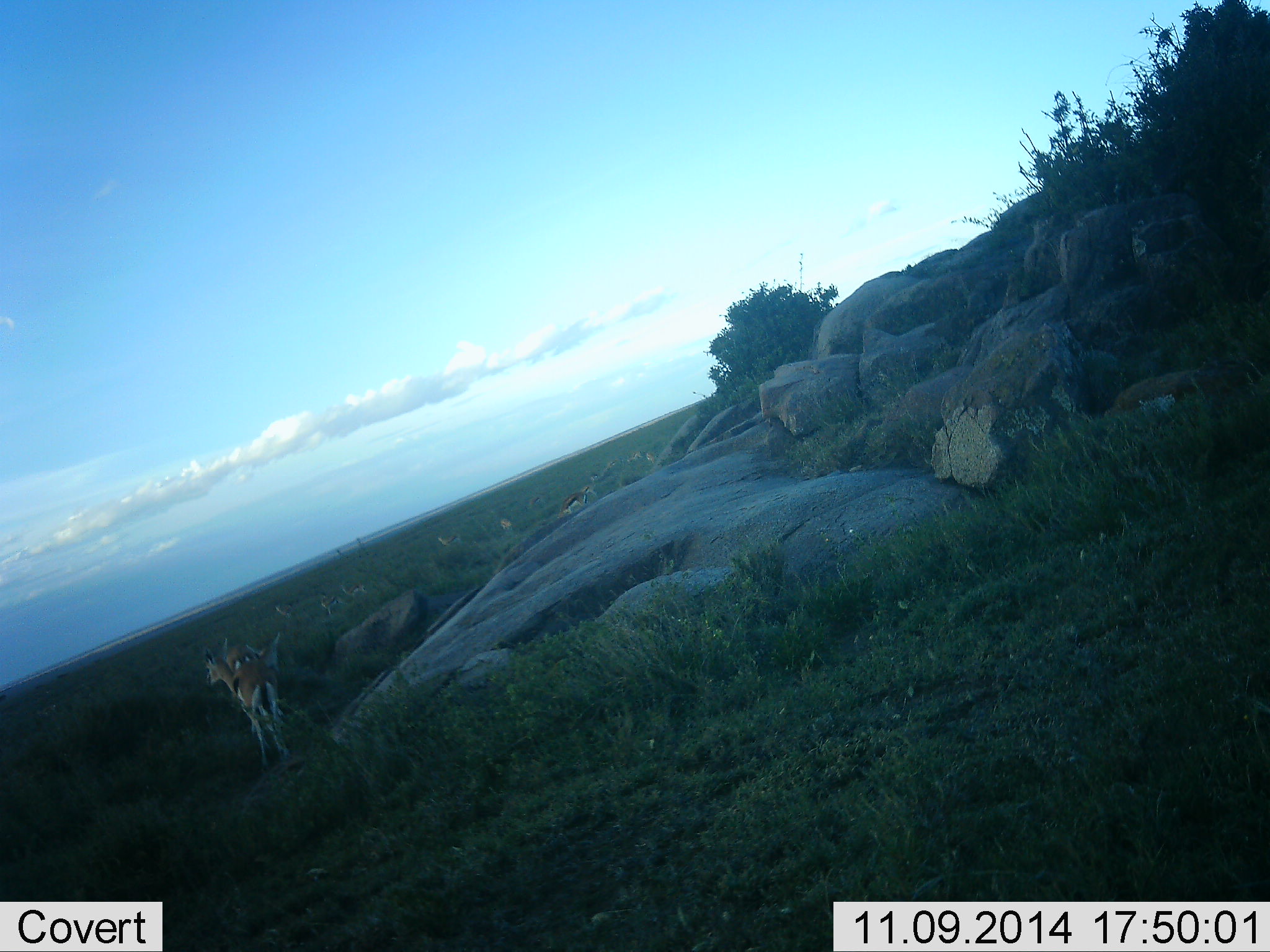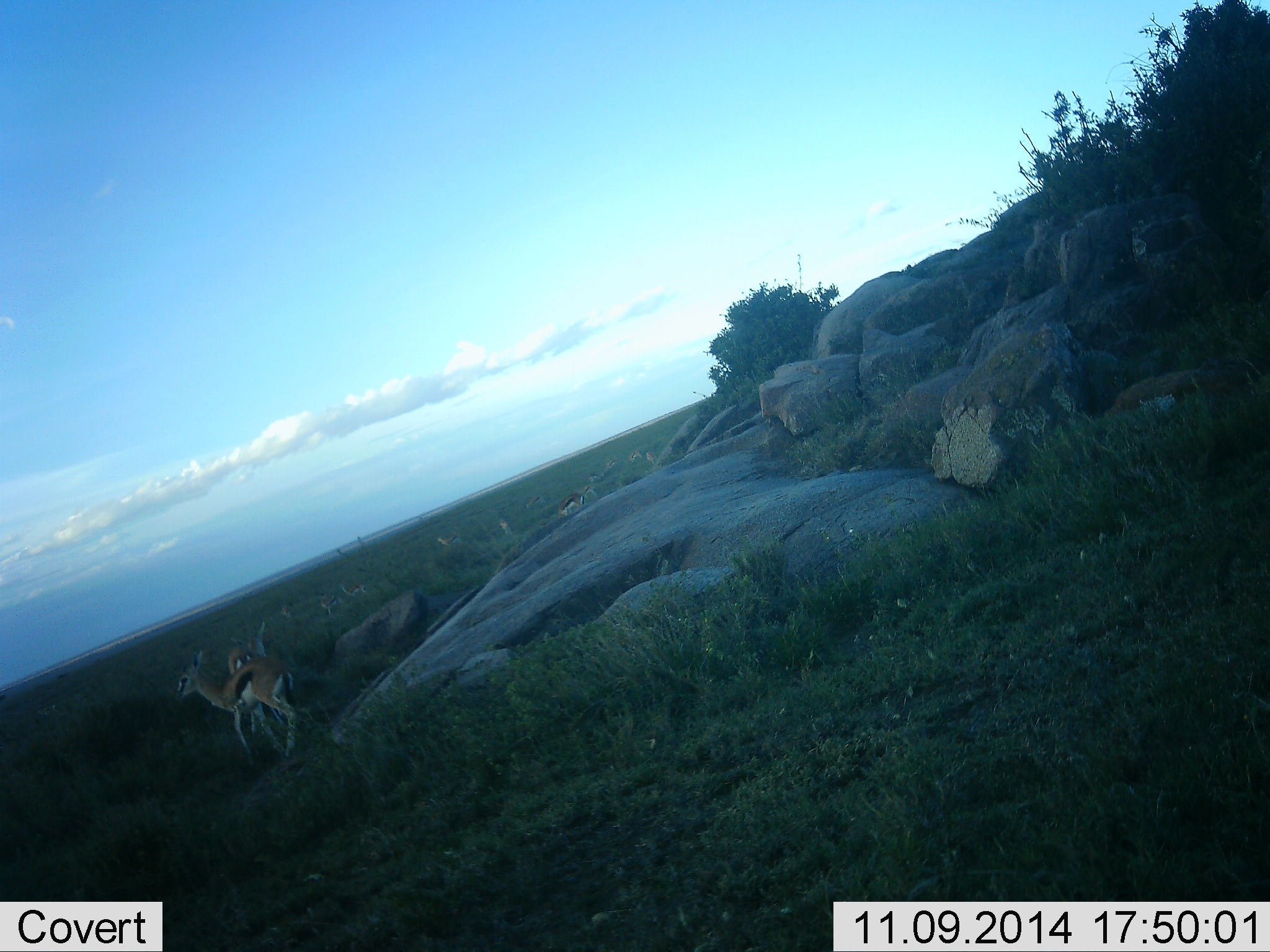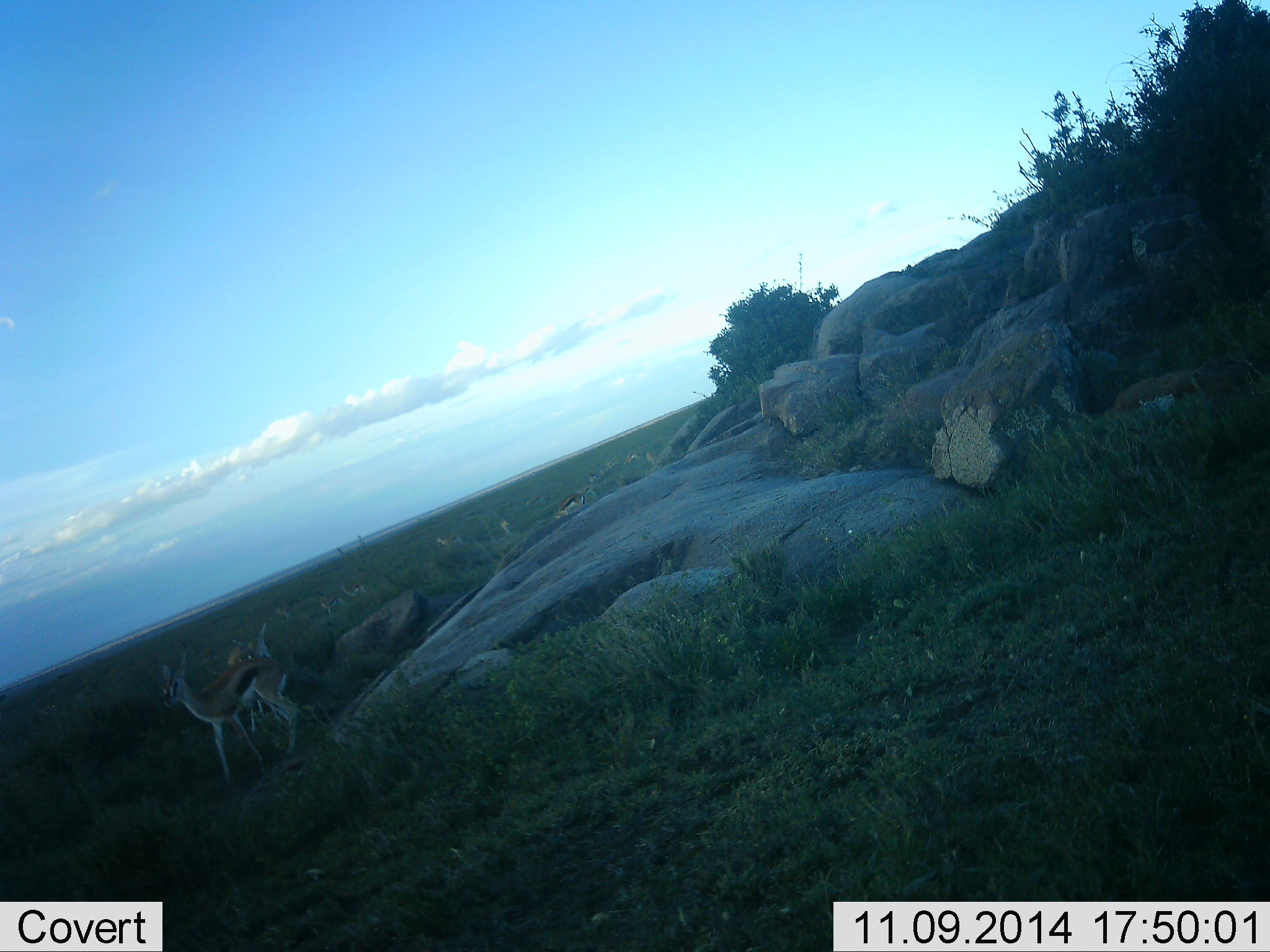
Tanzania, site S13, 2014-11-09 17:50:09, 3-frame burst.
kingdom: Animalia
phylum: Chordata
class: Mammalia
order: Artiodactyla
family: Bovidae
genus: Eudorcas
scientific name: Eudorcas thomsonii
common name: thomson's gazelle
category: gazellethomsons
Gazellethomsons (thomson's gazelle) (Eudorcas thomsonii), count 2. Behavior (volunteer vote fractions): standing 80%, resting 0%, moving 40%, interacting 0%. Young present (vote fraction): 10%. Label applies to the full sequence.